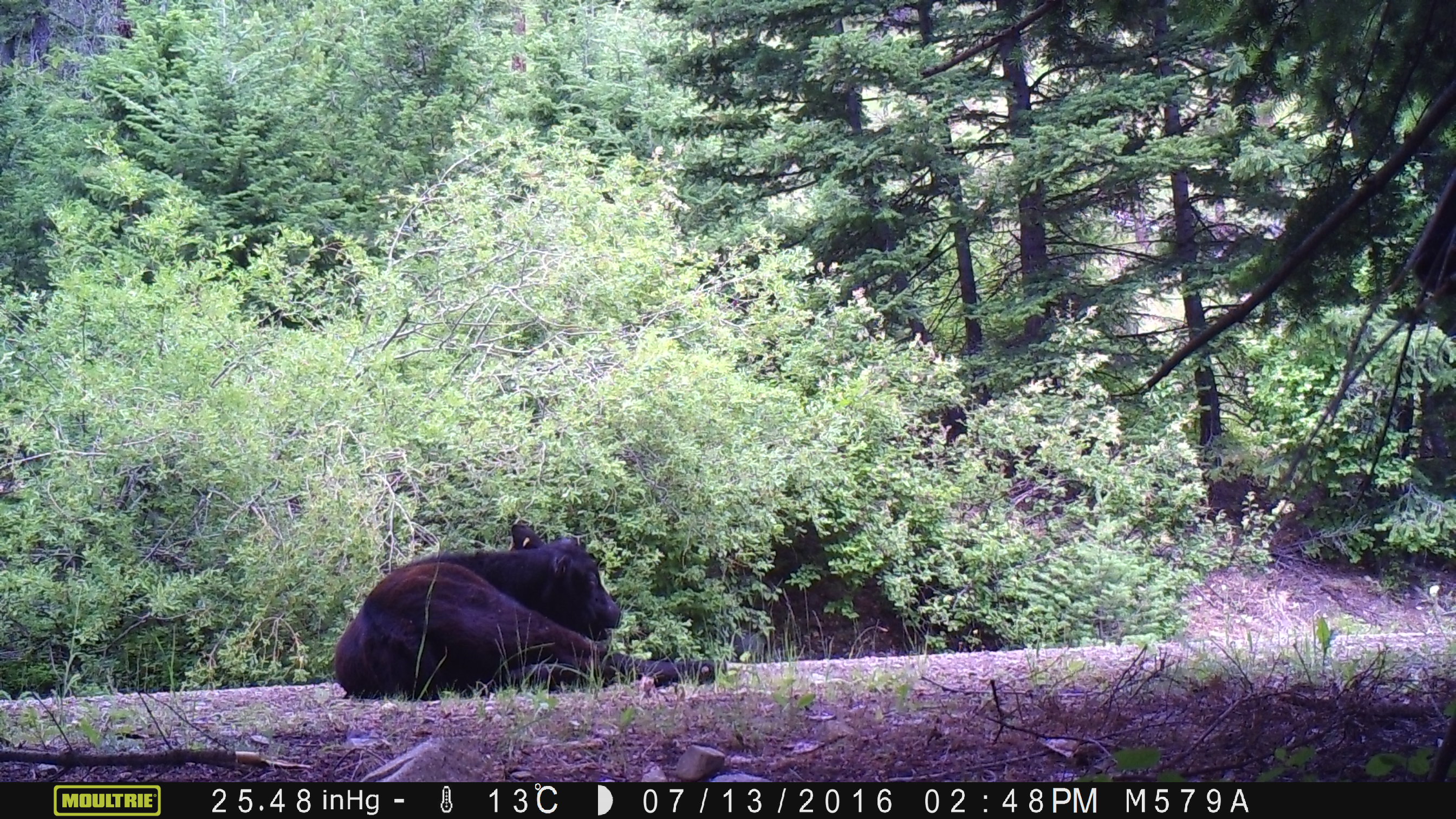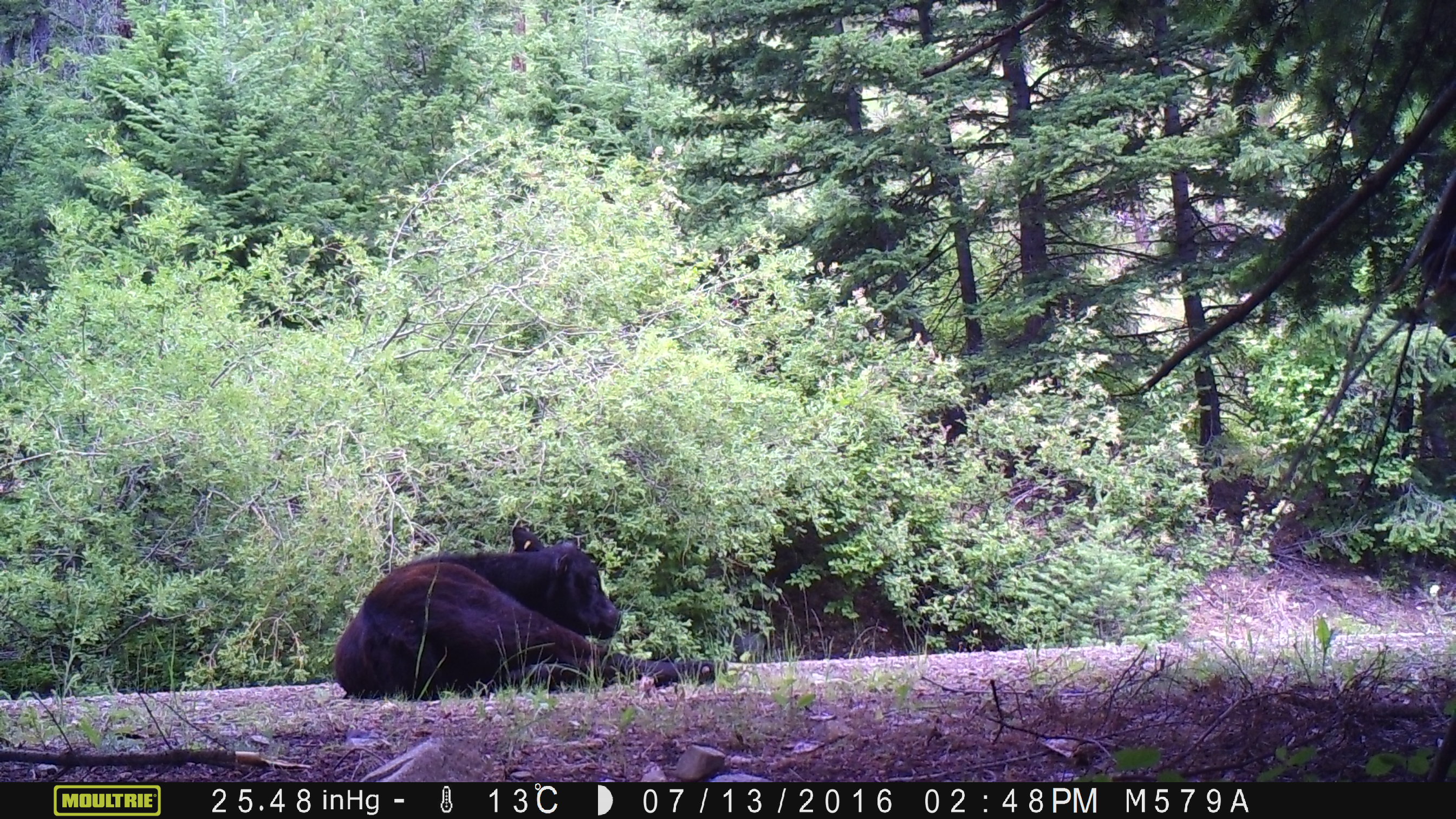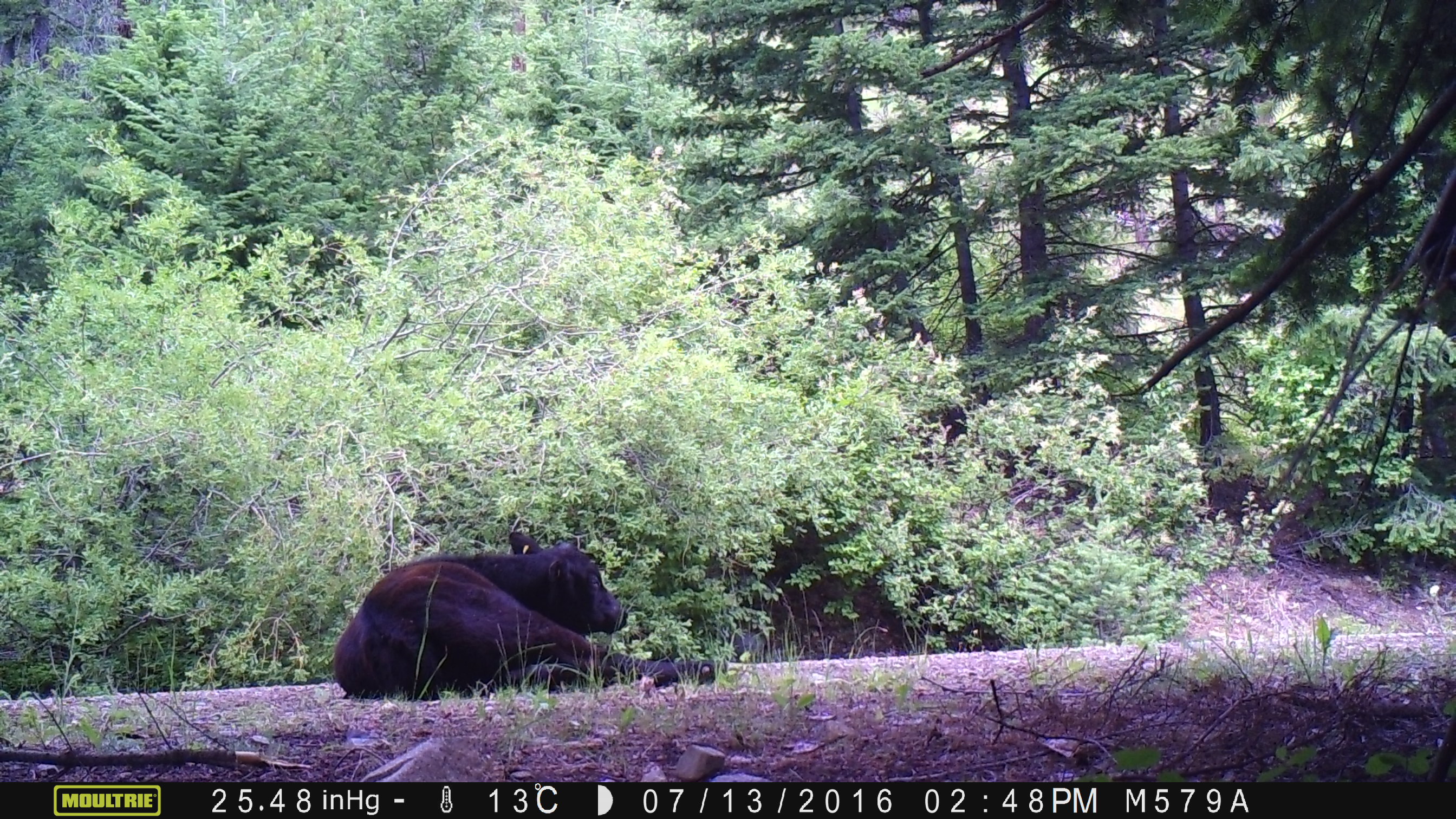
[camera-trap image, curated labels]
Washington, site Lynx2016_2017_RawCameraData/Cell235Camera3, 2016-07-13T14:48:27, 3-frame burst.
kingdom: Animalia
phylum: Chordata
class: Mammalia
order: Artiodactyla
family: Bovidae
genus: Bos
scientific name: Bos taurus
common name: domestic cattle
Domestic cattle (Bos taurus). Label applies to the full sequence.